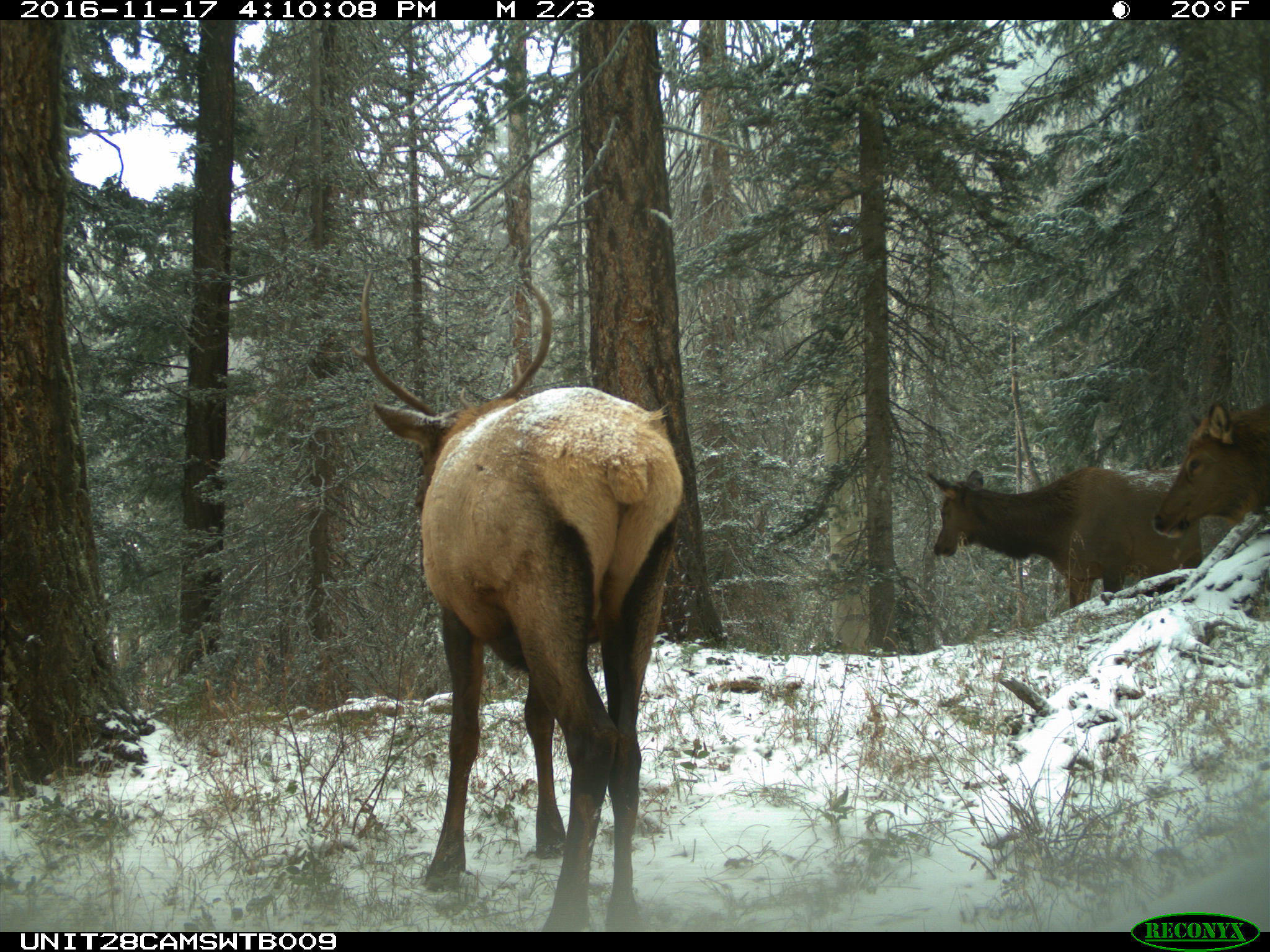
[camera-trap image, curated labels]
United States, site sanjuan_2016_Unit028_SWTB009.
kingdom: Animalia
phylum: Chordata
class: Mammalia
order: Artiodactyla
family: Cervidae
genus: Cervus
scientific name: Cervus elaphus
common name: red deer